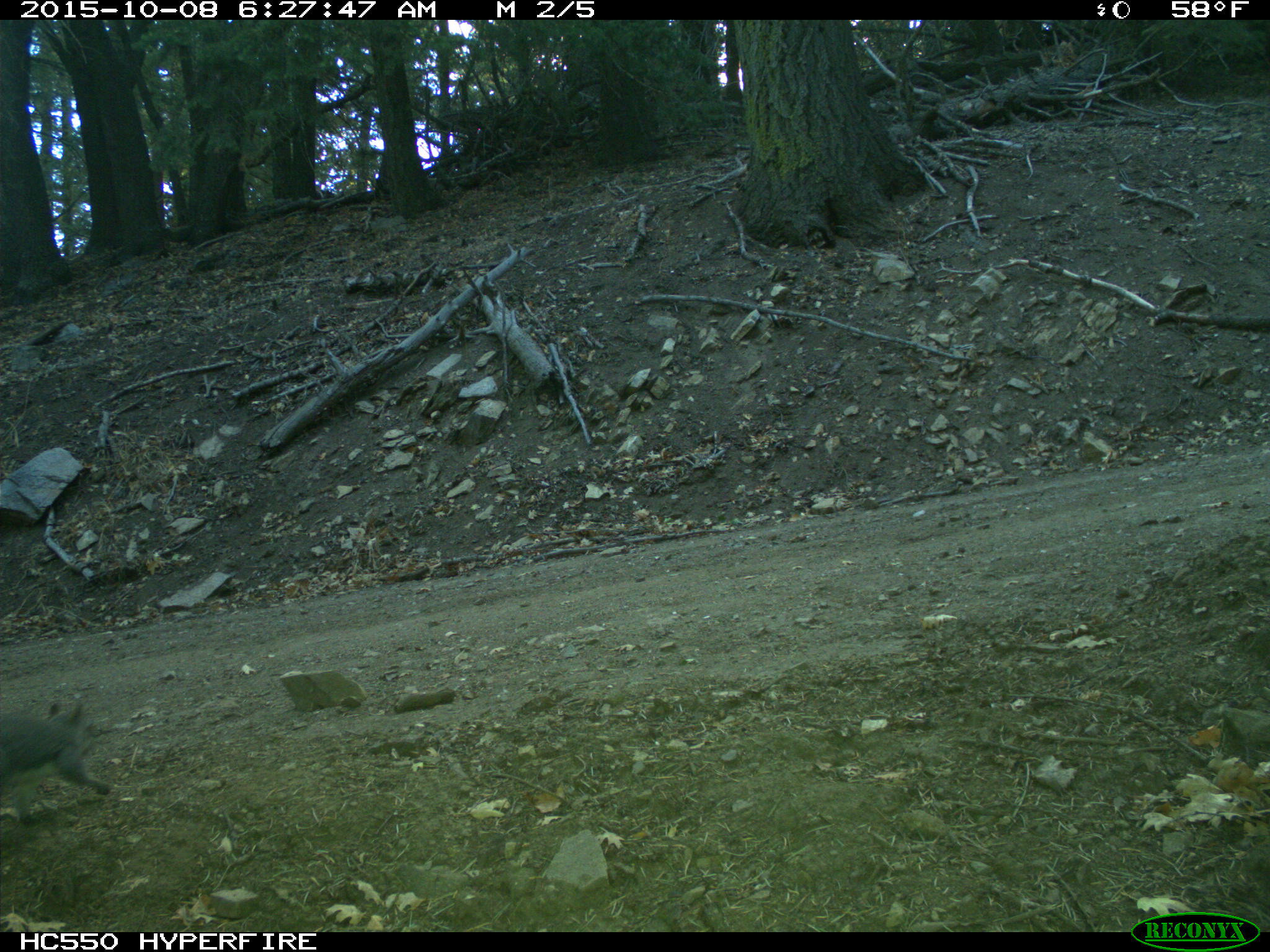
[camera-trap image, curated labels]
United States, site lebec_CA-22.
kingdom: Animalia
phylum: Chordata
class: Mammalia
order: Rodentia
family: Sciuridae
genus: Sciurus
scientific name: Sciurus carolinensis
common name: eastern gray squirrel